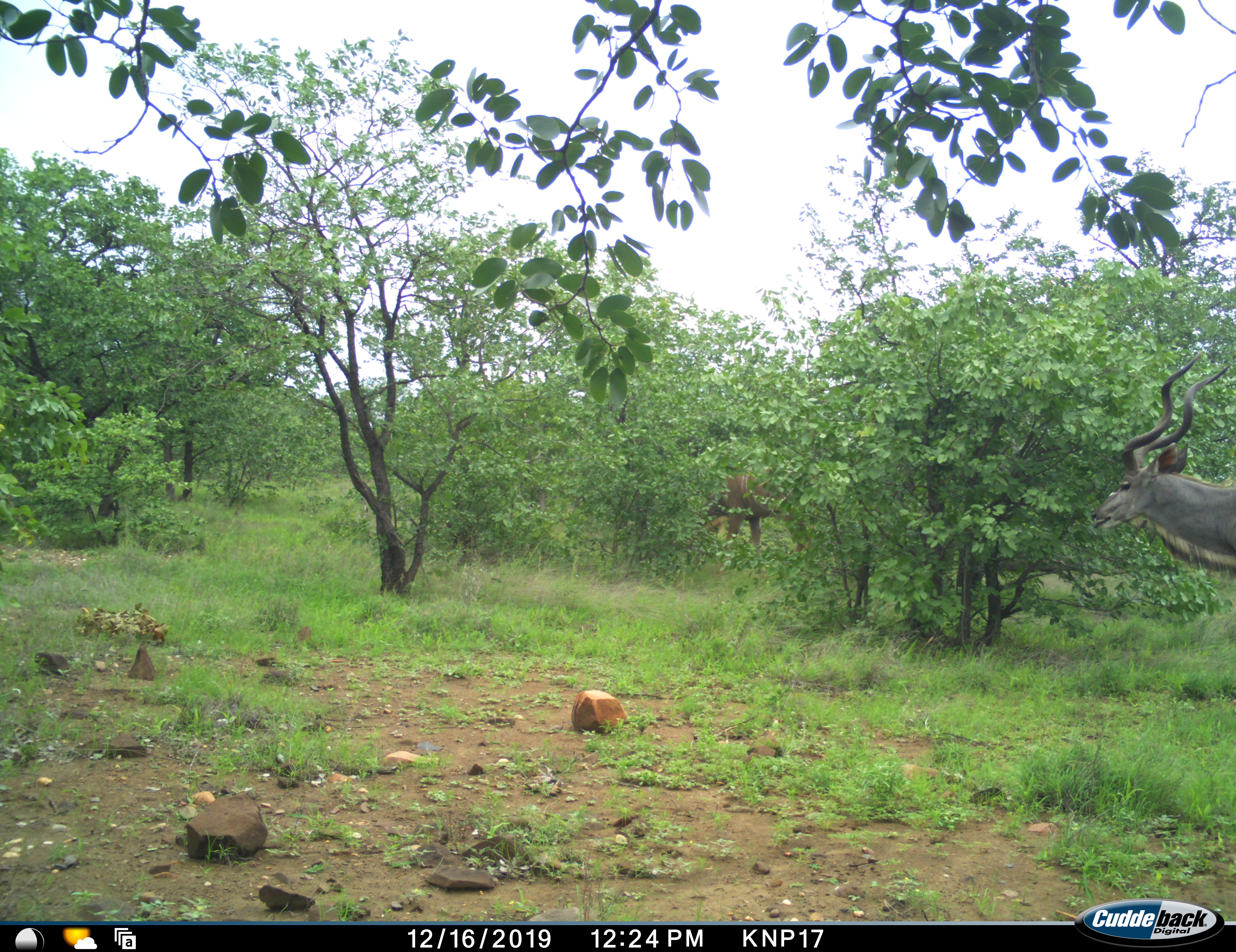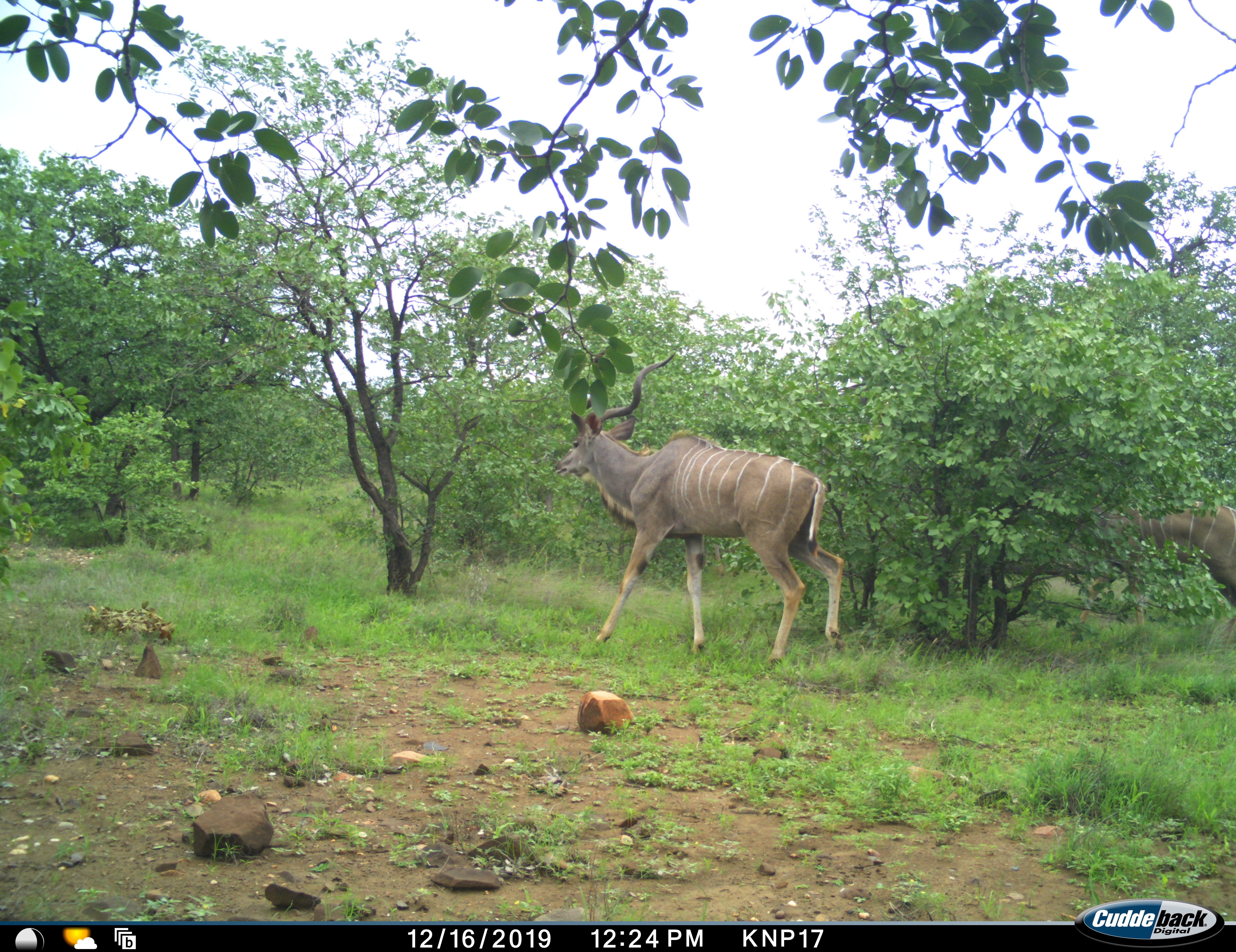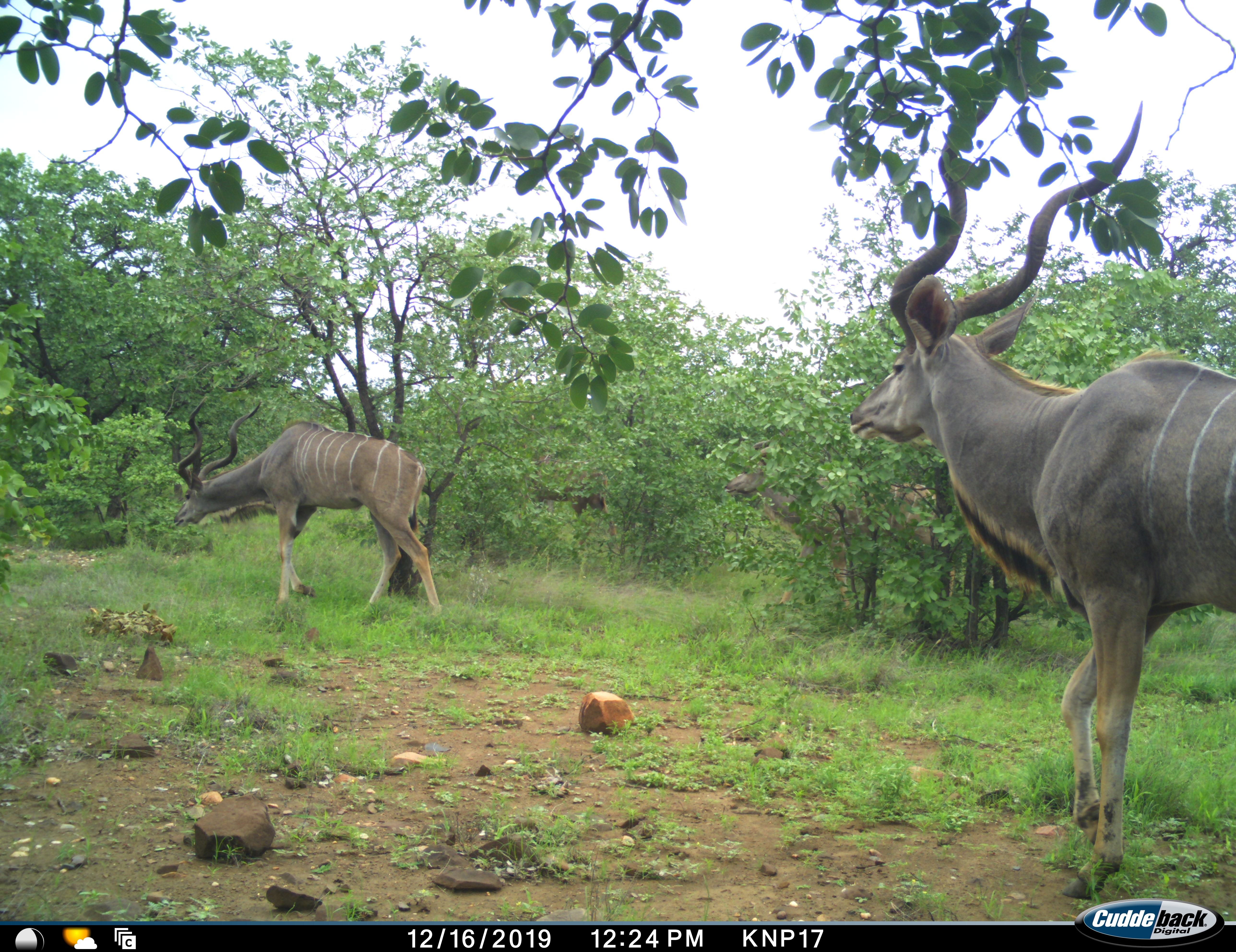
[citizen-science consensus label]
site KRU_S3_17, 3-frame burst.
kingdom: Animalia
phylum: Chordata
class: Mammalia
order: Artiodactyla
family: Bovidae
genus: Tragelaphus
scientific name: Tragelaphus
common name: kudu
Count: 4.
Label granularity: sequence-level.